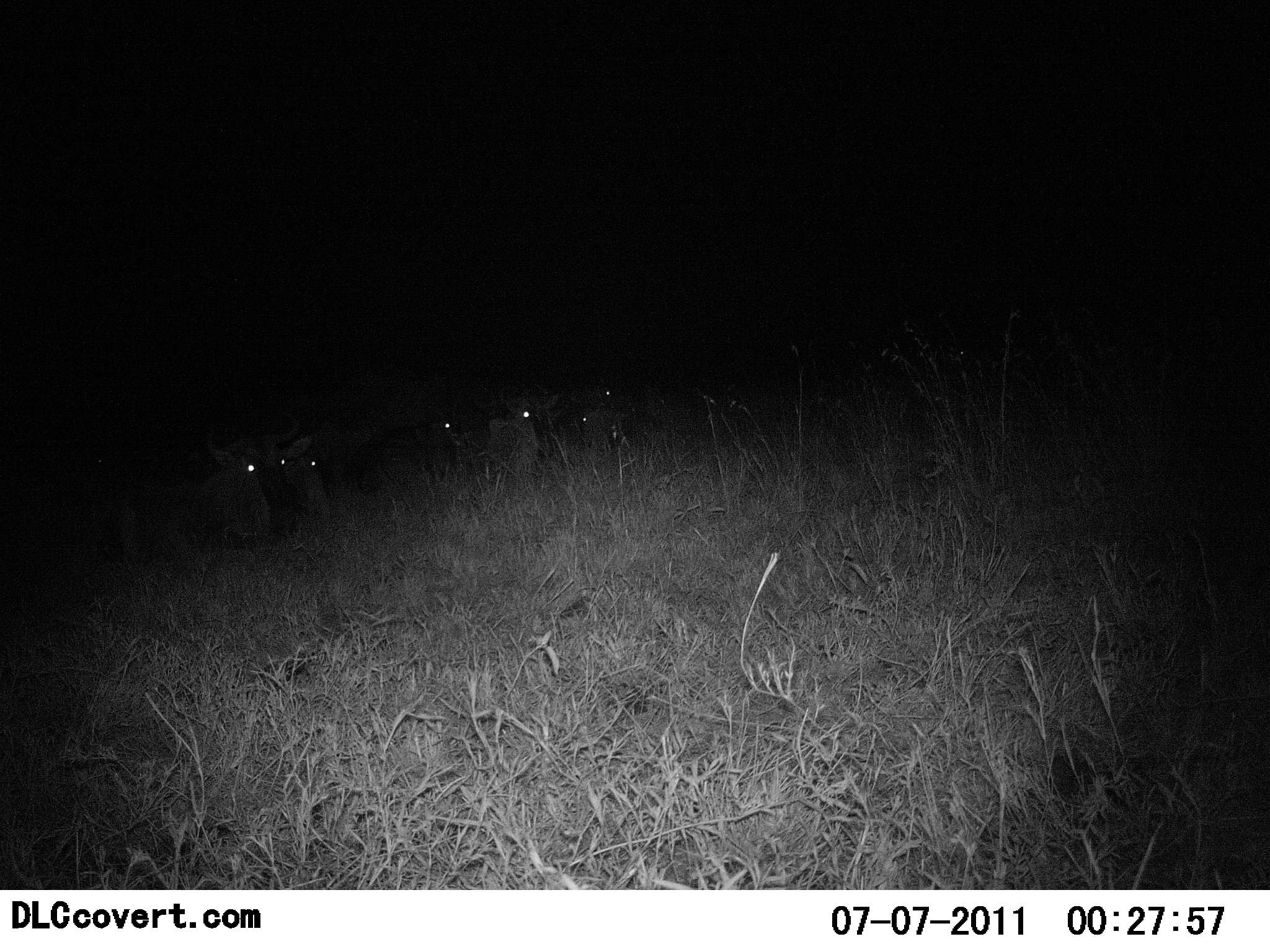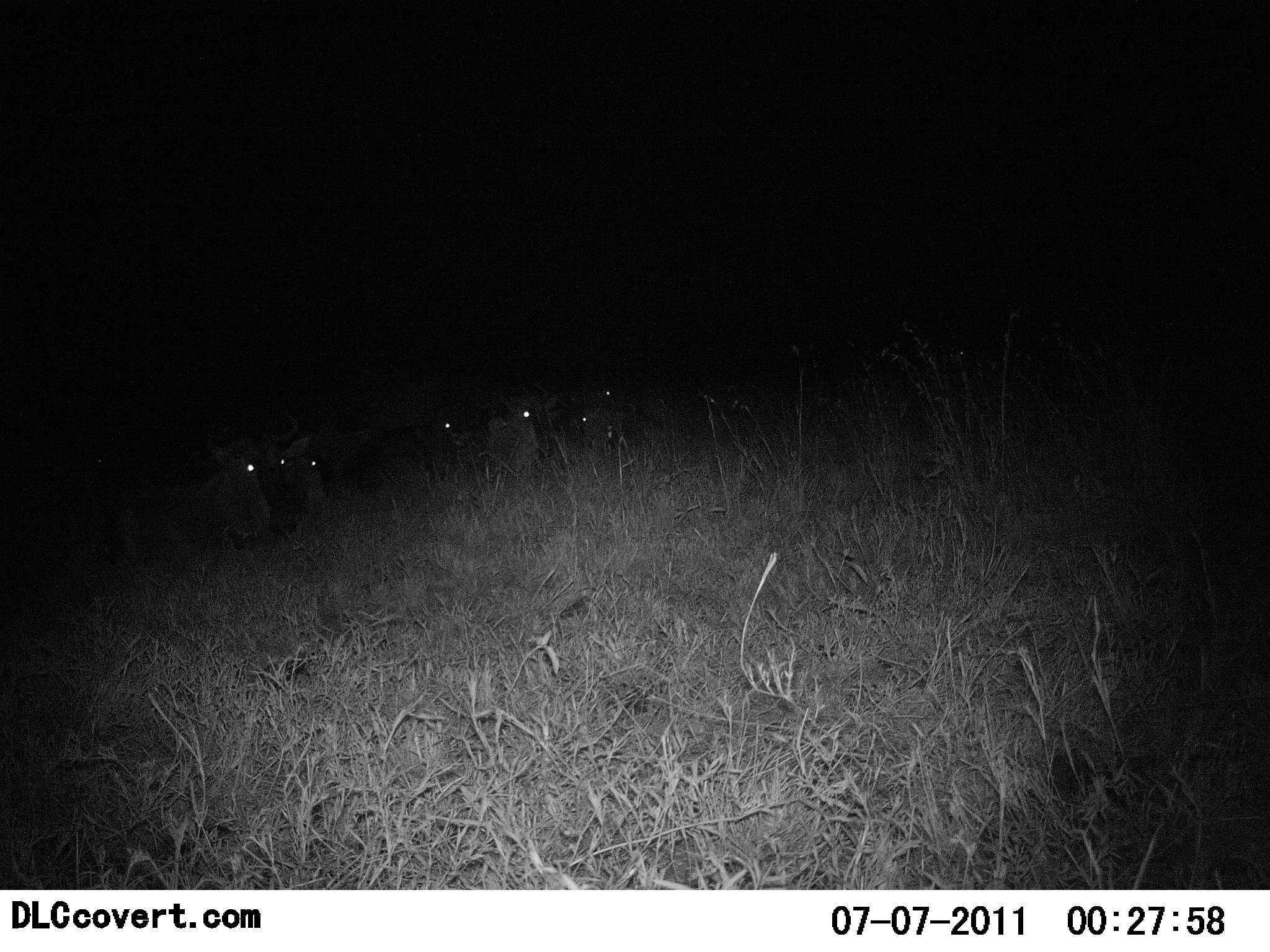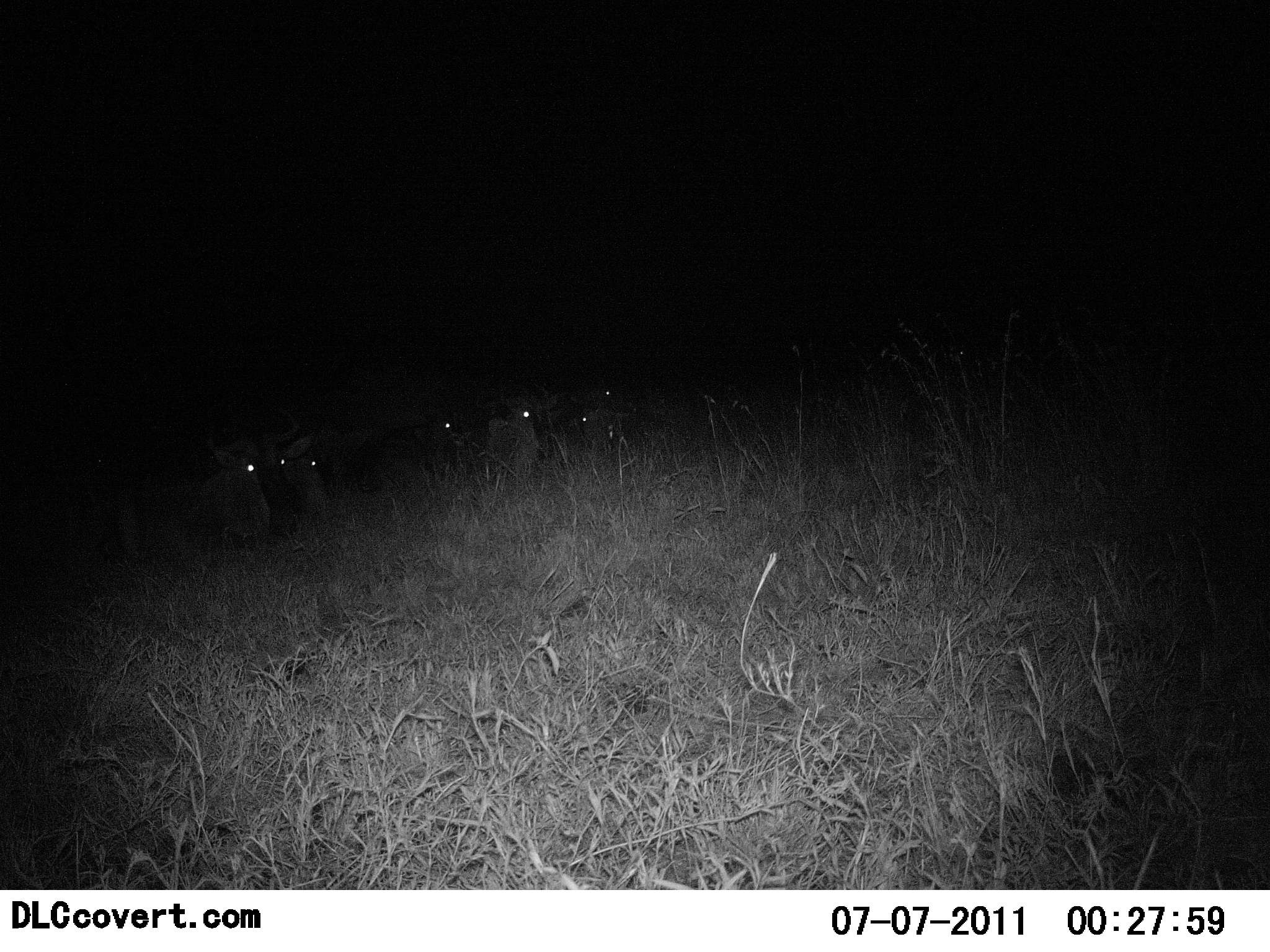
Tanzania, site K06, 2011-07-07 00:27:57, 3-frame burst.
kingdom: Animalia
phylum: Chordata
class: Mammalia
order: Artiodactyla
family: Bovidae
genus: Connochaetes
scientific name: Connochaetes taurinus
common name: blue wildebeest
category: wildebeest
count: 7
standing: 40%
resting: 70%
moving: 0%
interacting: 0%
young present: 0%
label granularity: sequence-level